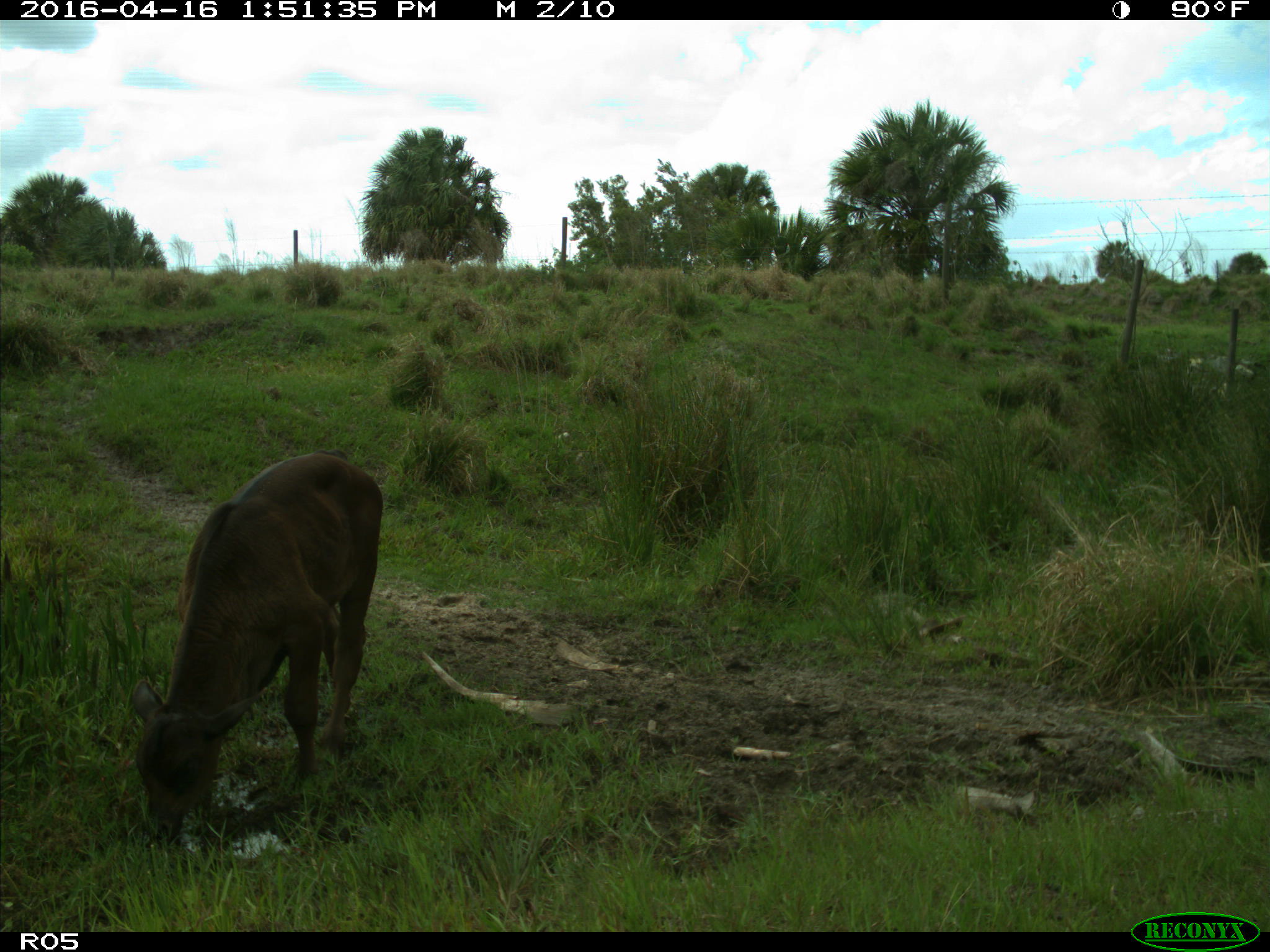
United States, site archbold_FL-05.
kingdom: Animalia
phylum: Chordata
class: Mammalia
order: Artiodactyla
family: Bovidae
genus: Bos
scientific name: Bos taurus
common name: domestic cow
Bos taurus (domestic cow).